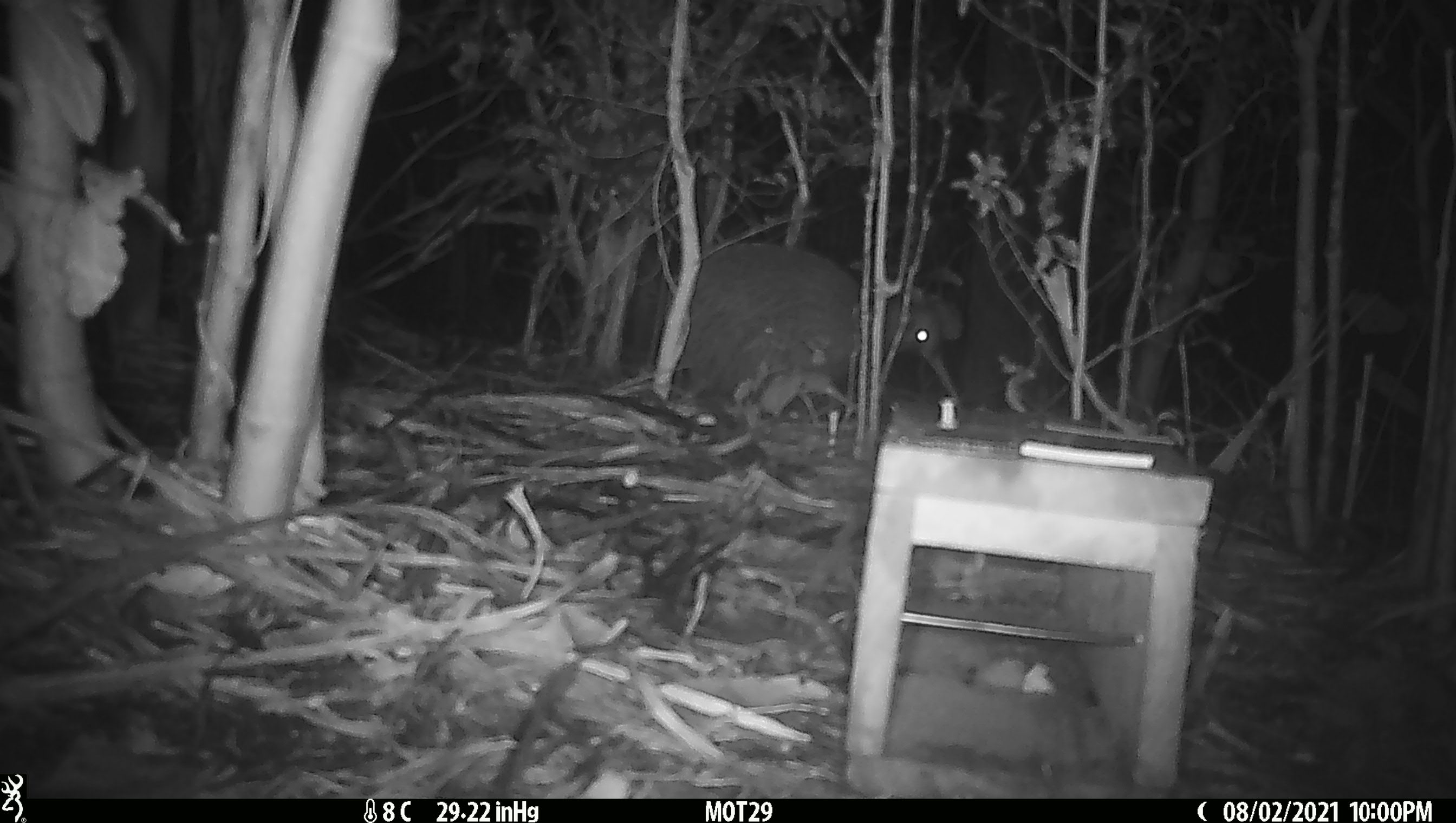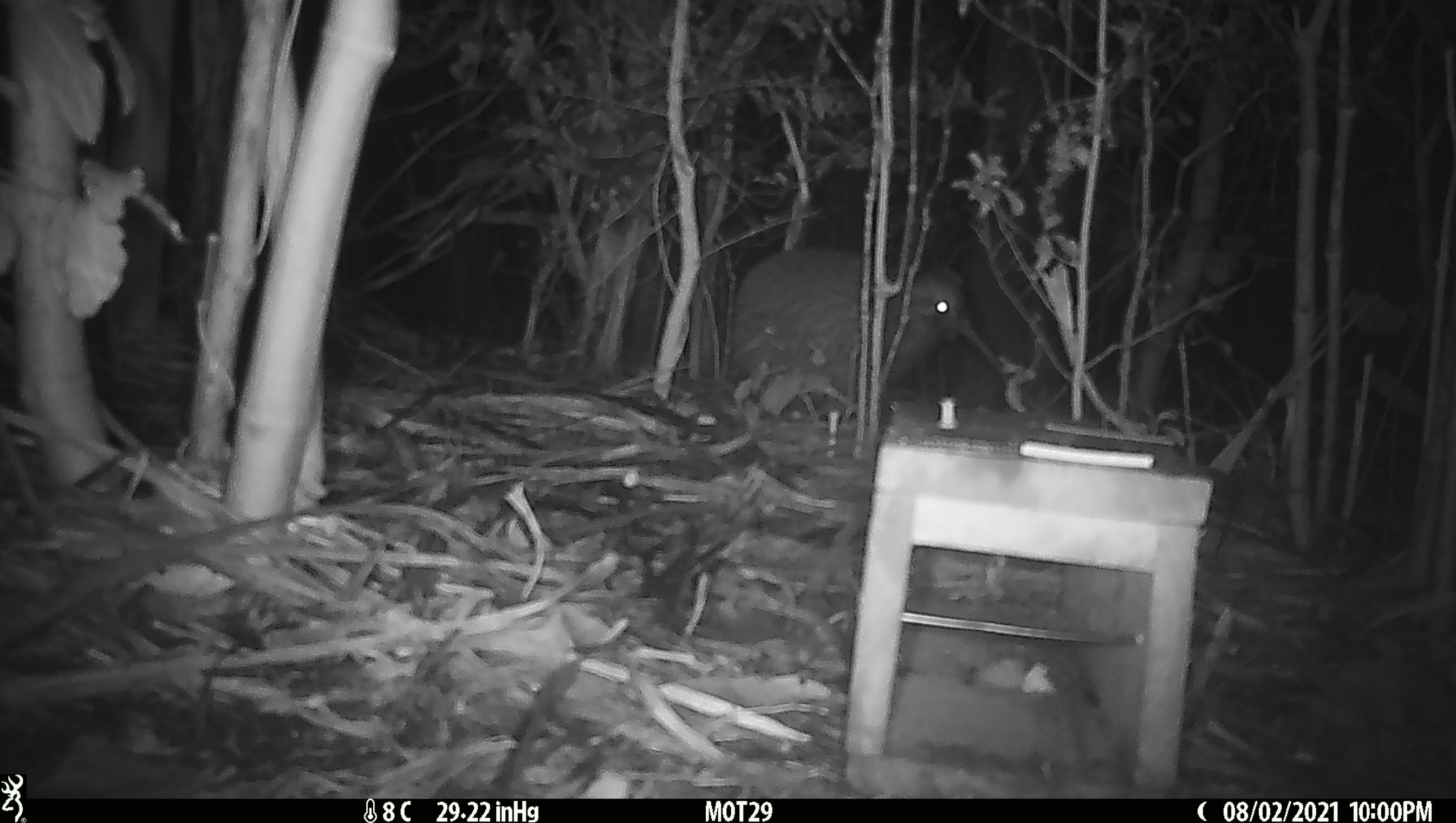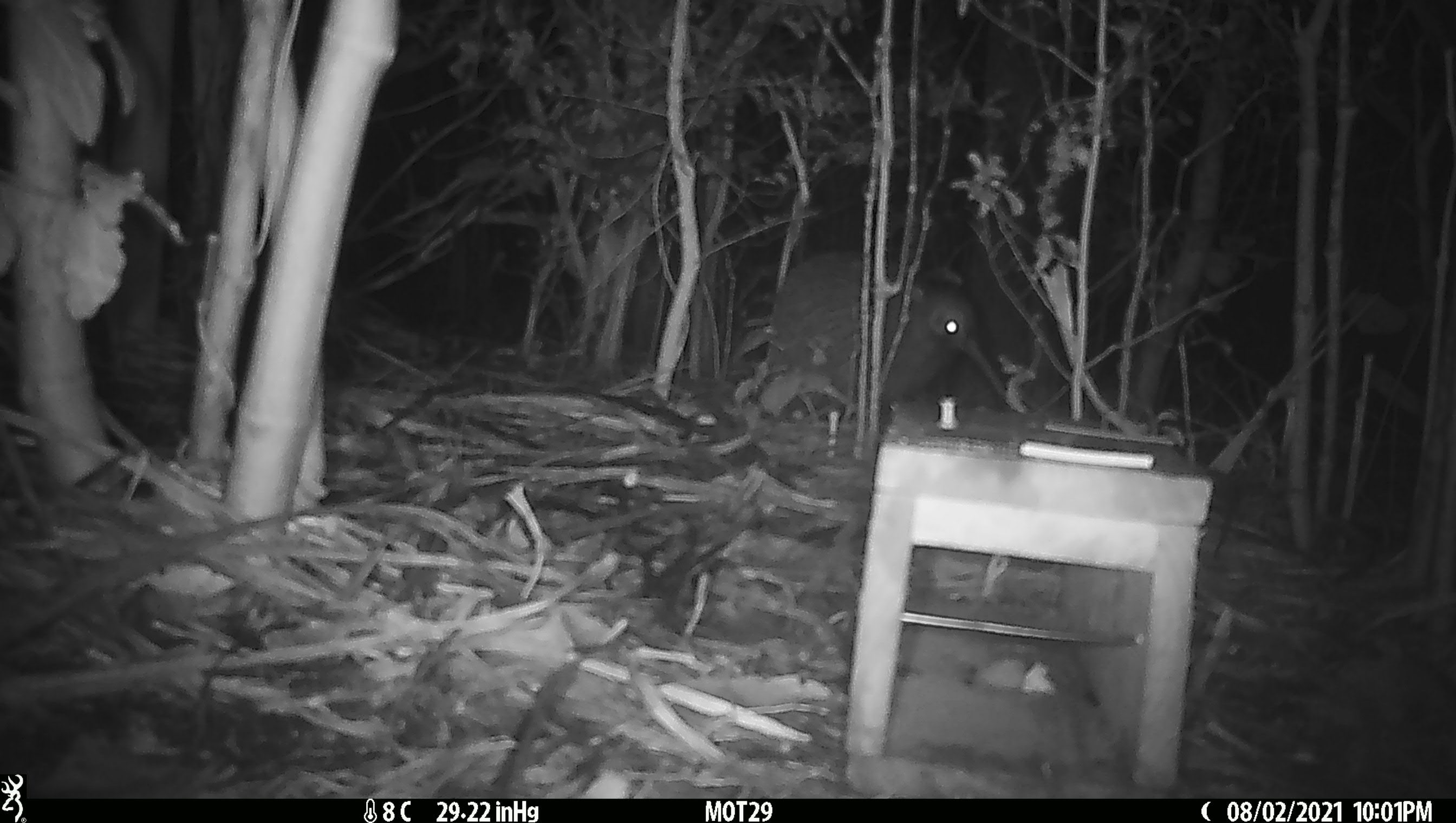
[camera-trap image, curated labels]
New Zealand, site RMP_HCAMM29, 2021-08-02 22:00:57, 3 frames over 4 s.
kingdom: Animalia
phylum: Chordata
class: Aves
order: Apterygiformes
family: Apterygidae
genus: Apteryx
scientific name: Apteryx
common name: kiwi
Kiwi (Apteryx).